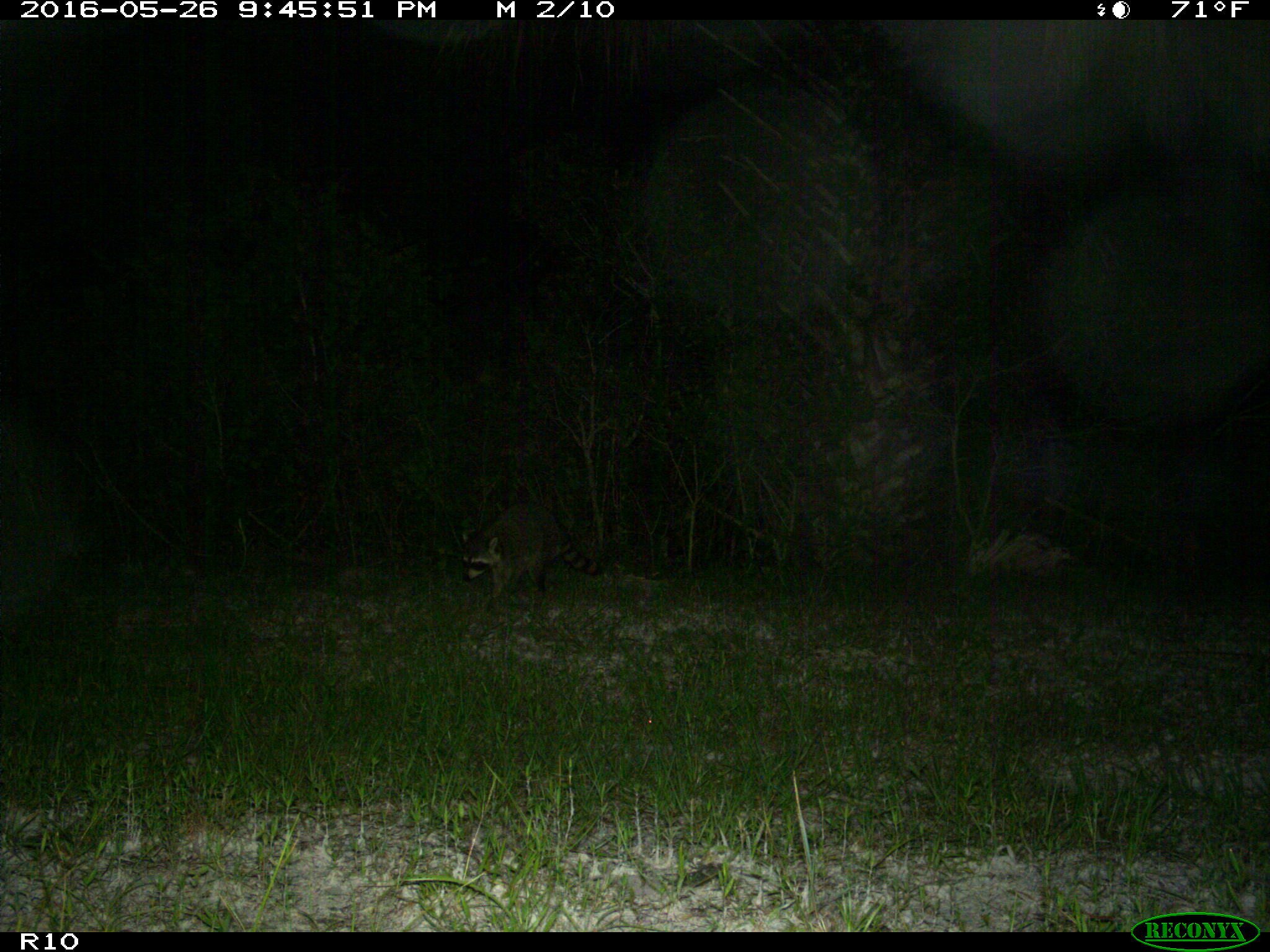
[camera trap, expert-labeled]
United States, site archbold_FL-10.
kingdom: Animalia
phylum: Chordata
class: Mammalia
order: Carnivora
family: Procyonidae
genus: Procyon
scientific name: Procyon lotor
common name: common raccoon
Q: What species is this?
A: Procyon lotor (common raccoon).